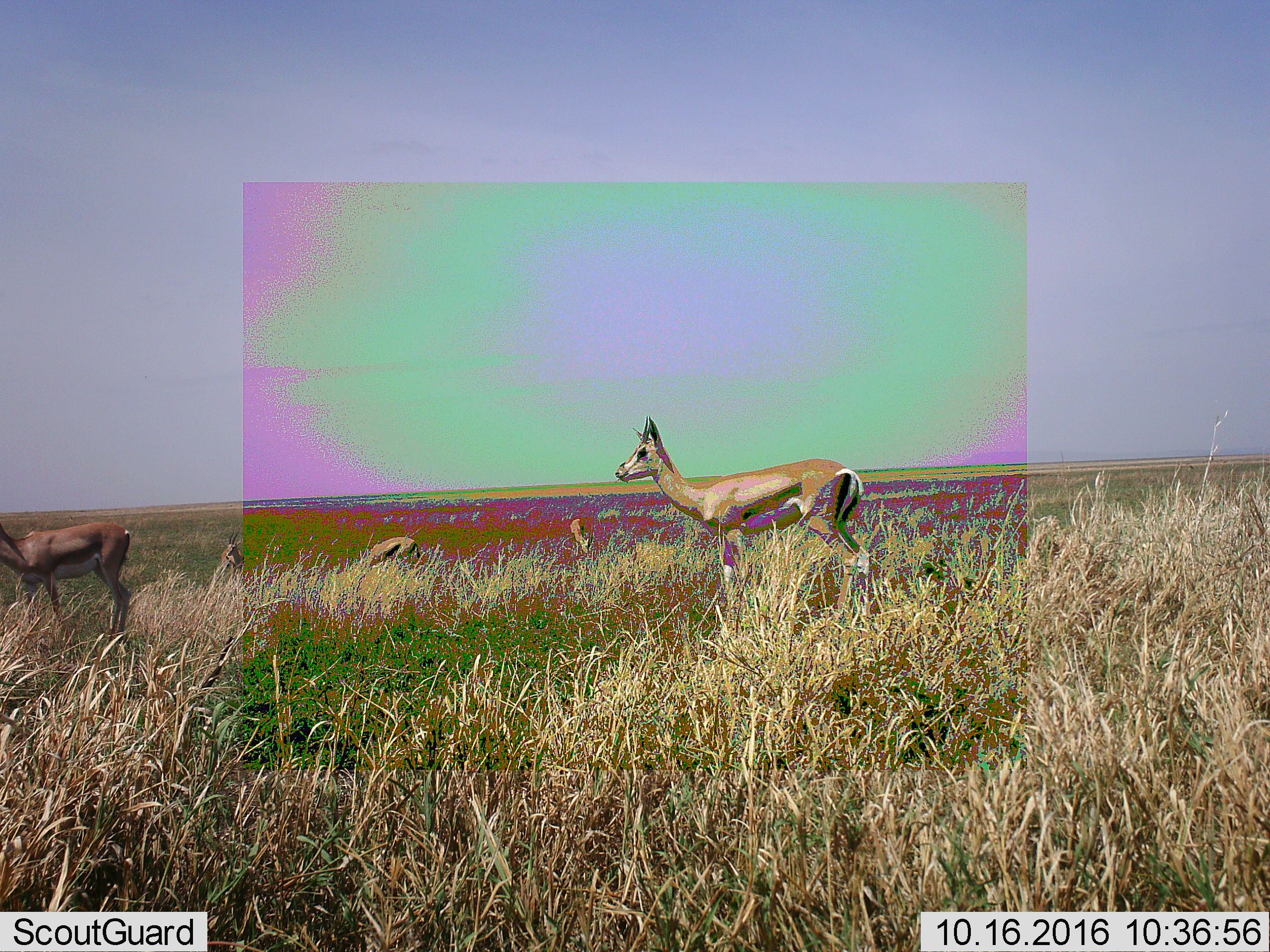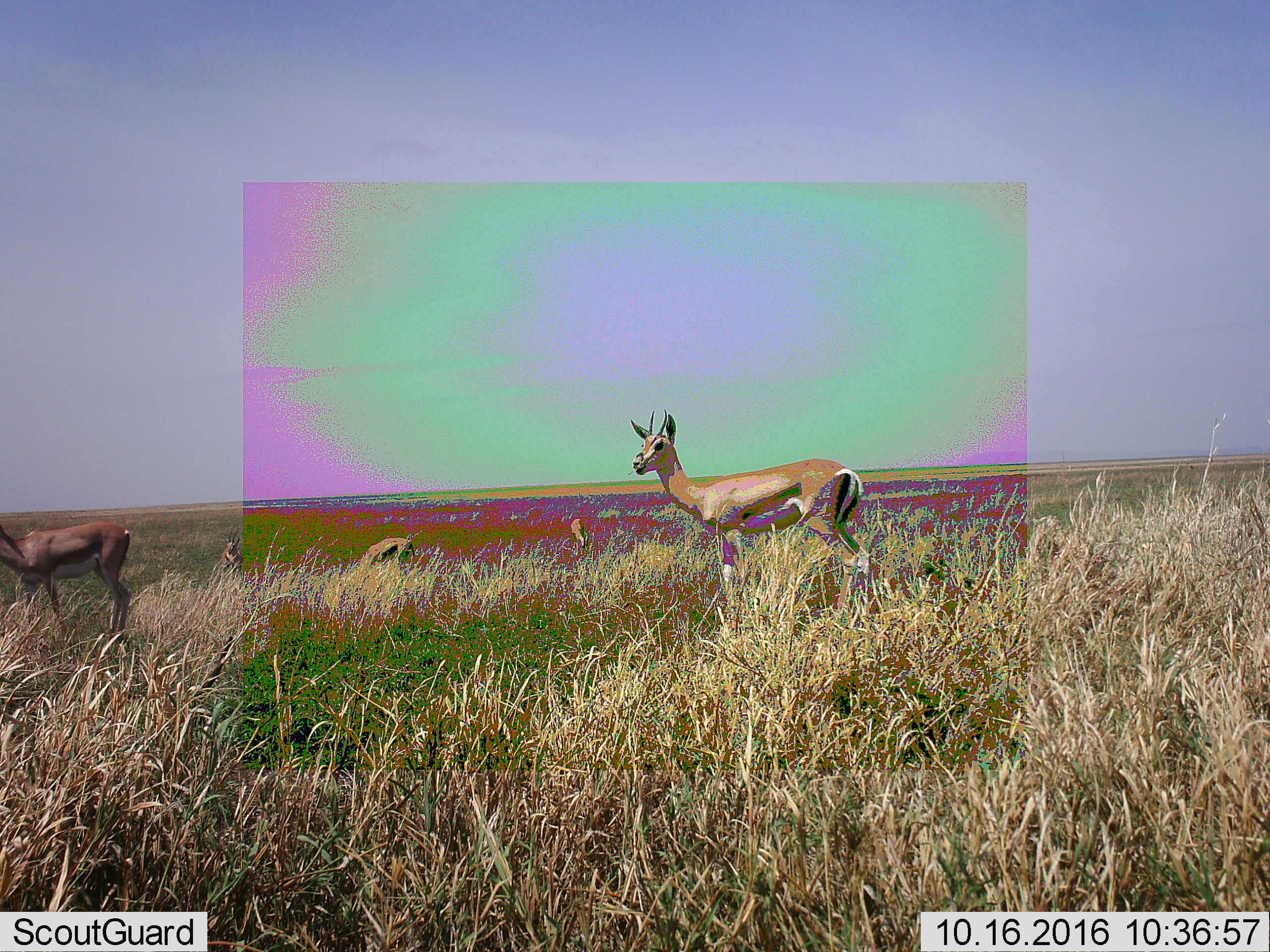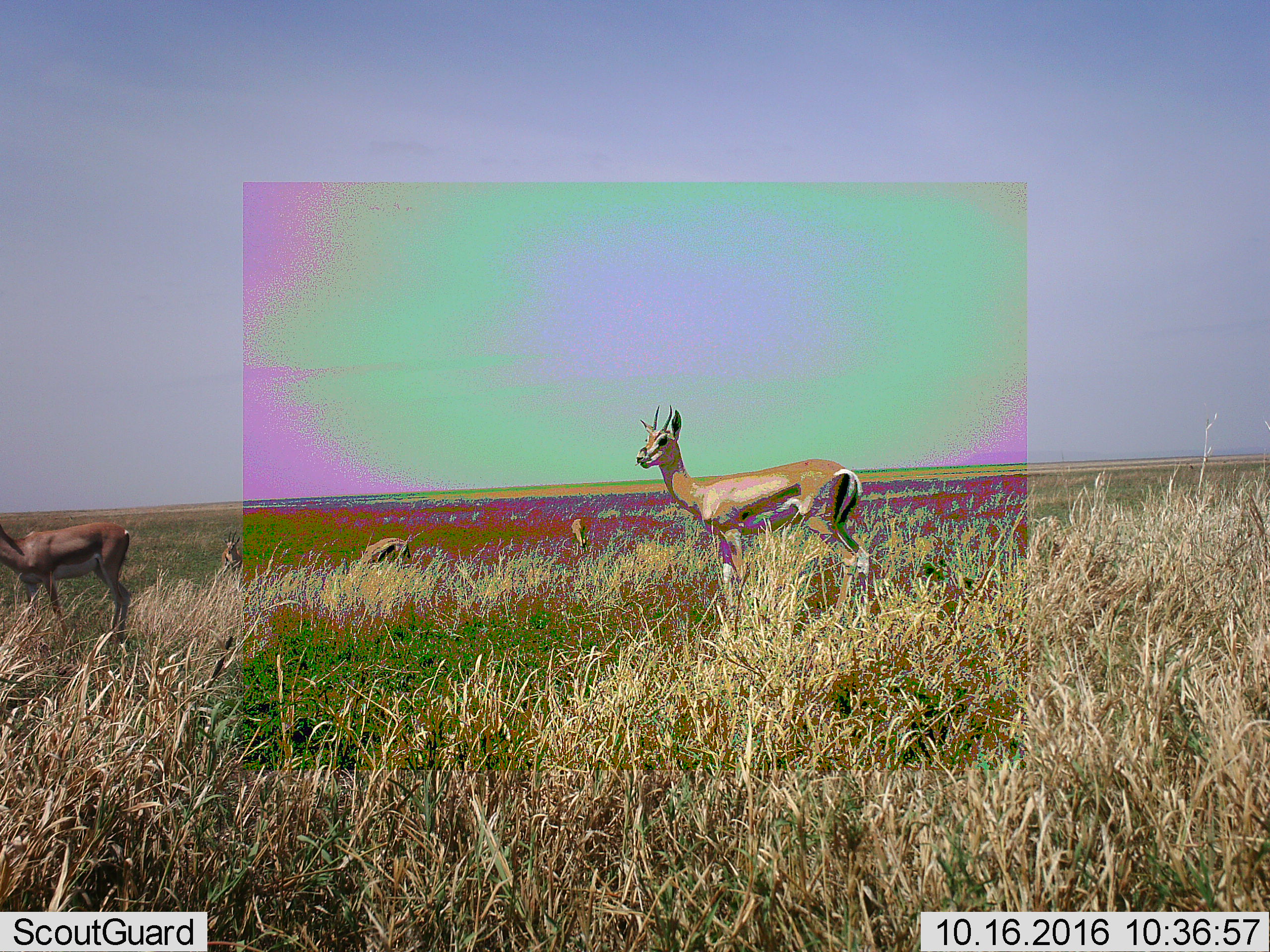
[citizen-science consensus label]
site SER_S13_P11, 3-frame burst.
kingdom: Animalia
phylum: Chordata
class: Mammalia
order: Artiodactyla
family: Bovidae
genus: Nanger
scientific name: Nanger granti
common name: grant's gazelle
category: gazellegrants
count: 5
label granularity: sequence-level